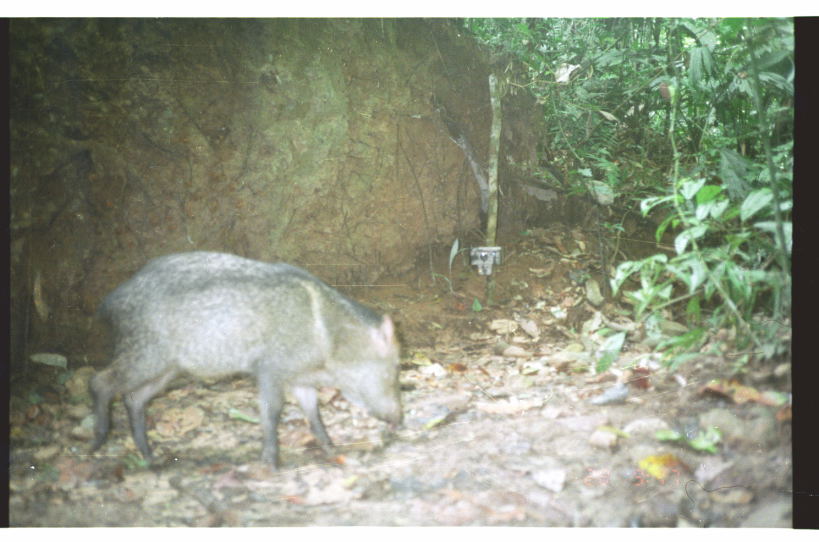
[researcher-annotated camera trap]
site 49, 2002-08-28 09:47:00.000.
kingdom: Animalia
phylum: Chordata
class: Mammalia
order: Artiodactyla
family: Tayassuidae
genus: Pecari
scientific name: Pecari tajacu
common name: collared peccary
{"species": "Pecari tajacu (collared peccary)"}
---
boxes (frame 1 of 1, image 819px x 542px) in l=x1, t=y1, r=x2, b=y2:
pecari tajacu: l=84, t=249, r=407, b=475